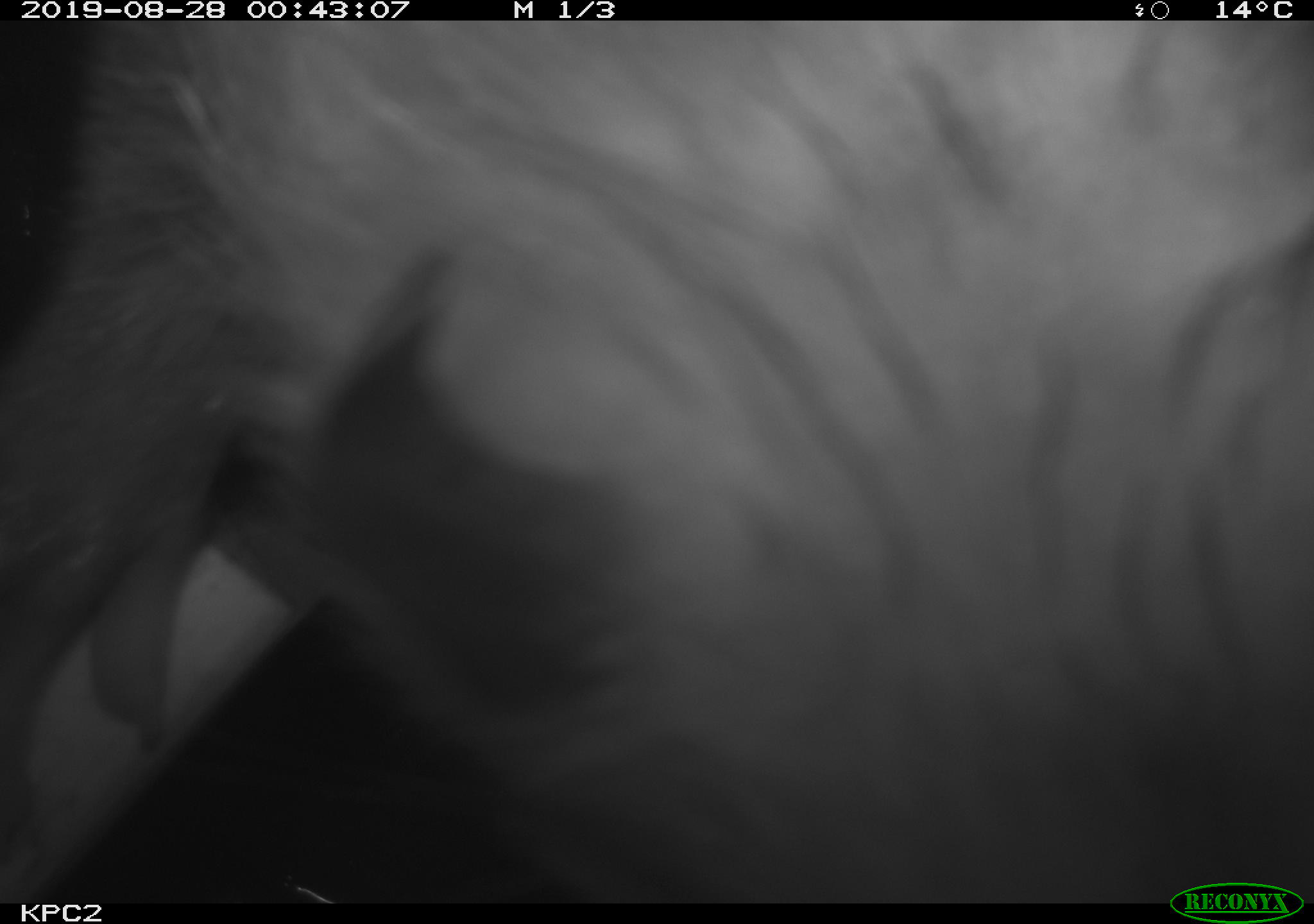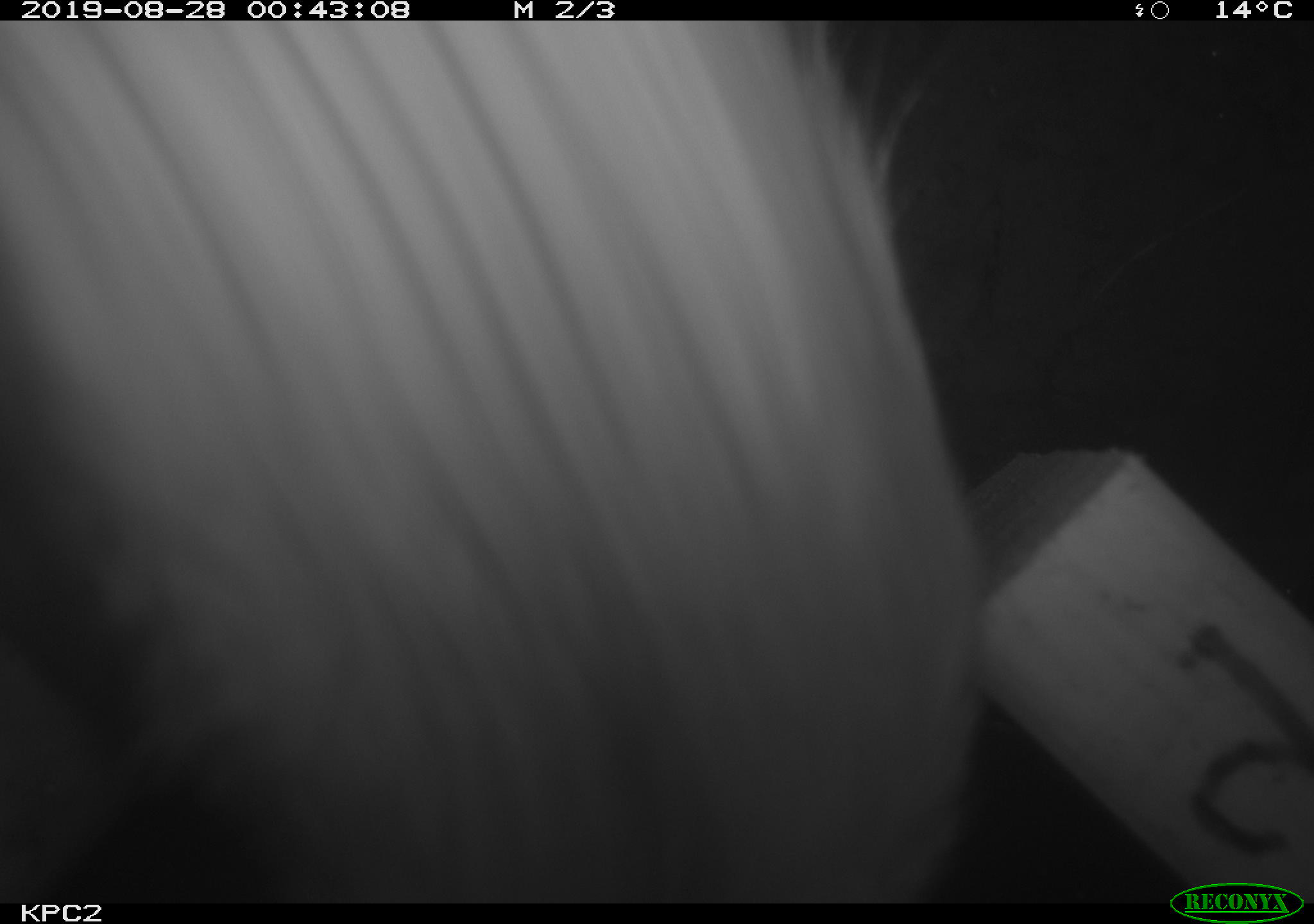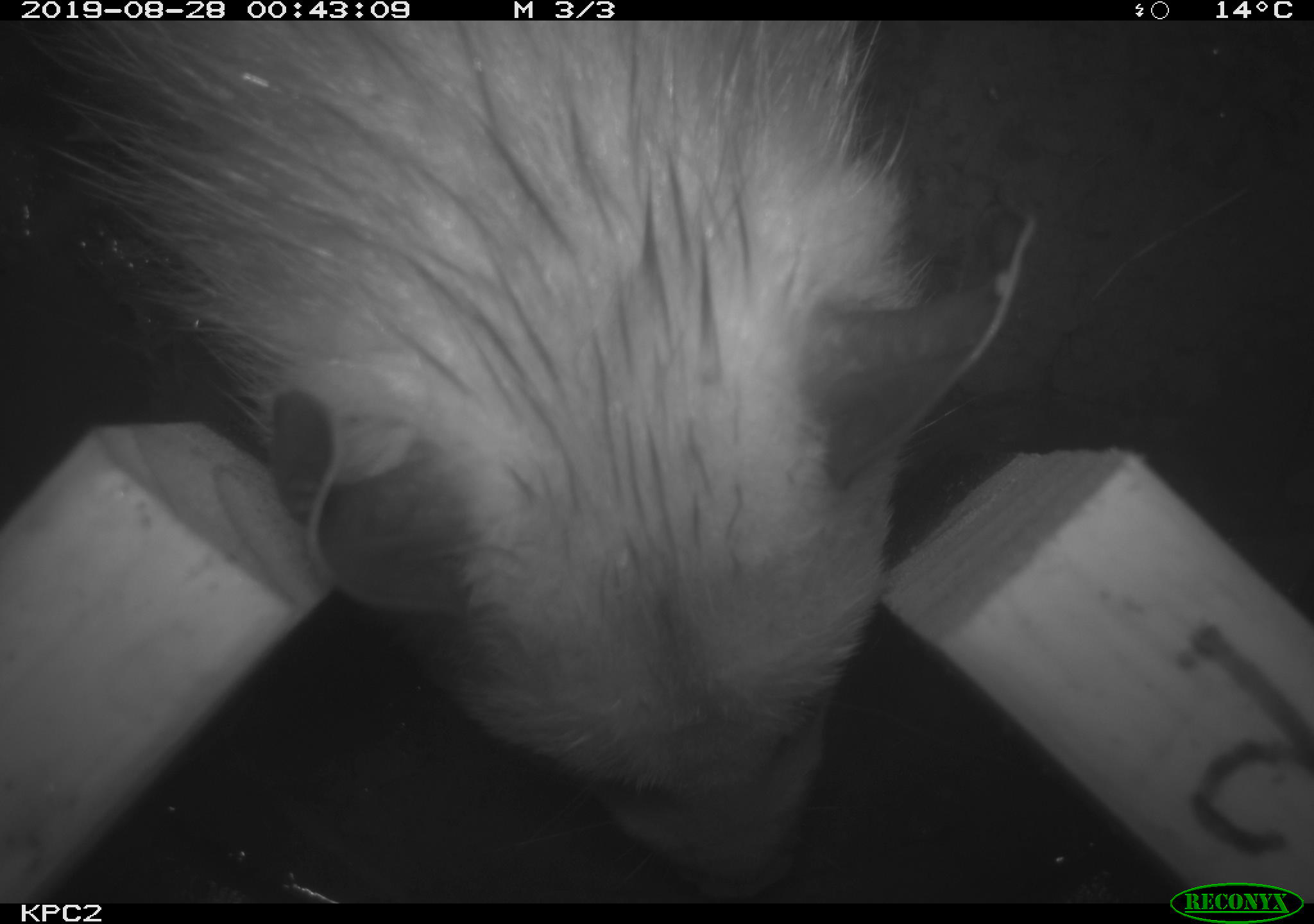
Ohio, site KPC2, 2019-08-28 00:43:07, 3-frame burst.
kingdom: Animalia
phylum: Chordata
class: Mammalia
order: Didelphimorphia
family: Didelphidae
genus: Didelphis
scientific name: Didelphis virginiana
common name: virginia opossum